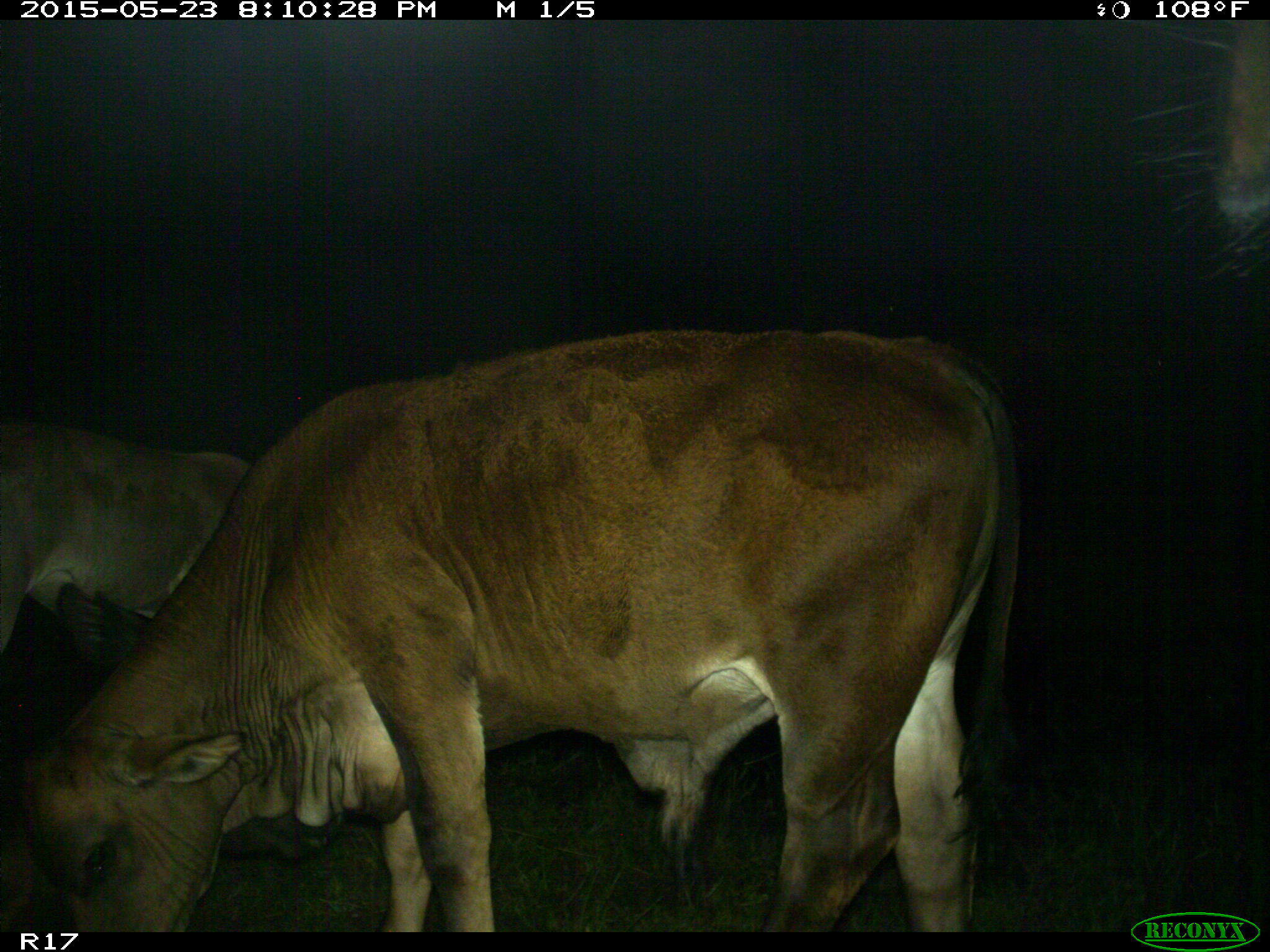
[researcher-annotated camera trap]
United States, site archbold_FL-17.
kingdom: Animalia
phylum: Chordata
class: Mammalia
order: Artiodactyla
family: Bovidae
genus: Bos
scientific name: Bos taurus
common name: domestic cow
Bos taurus (domestic cow).